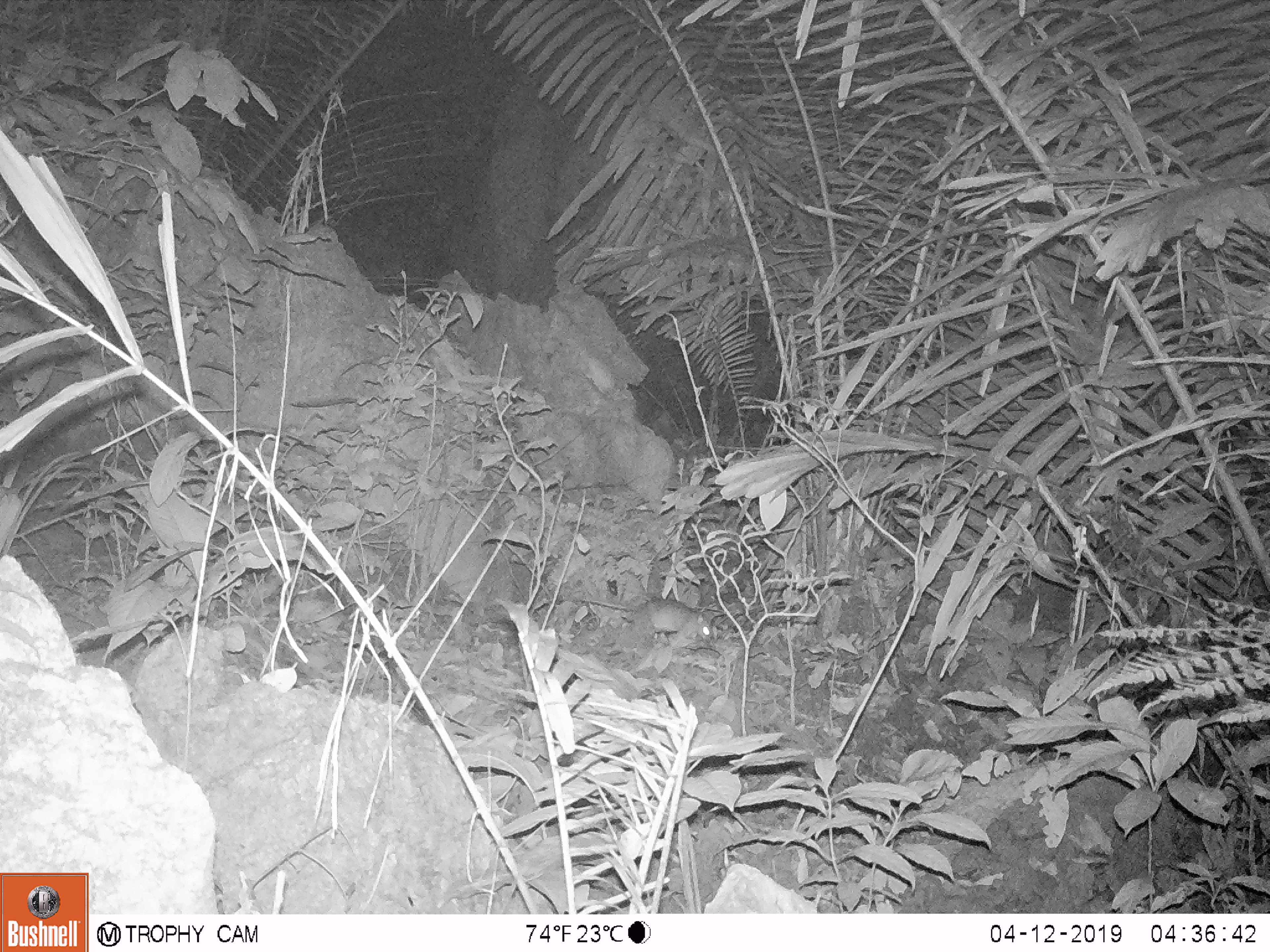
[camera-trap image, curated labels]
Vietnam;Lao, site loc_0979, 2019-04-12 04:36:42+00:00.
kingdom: Animalia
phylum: Chordata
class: Mammalia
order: Rodentia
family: Muridae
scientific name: Muridae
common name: old-world mice and rats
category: unidentified murid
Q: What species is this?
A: Unidentified murid (old-world mice and rats) (Muridae).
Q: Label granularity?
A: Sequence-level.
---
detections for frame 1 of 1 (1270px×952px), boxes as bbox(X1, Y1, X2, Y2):
unidentified murid: bbox(577, 596, 715, 643)